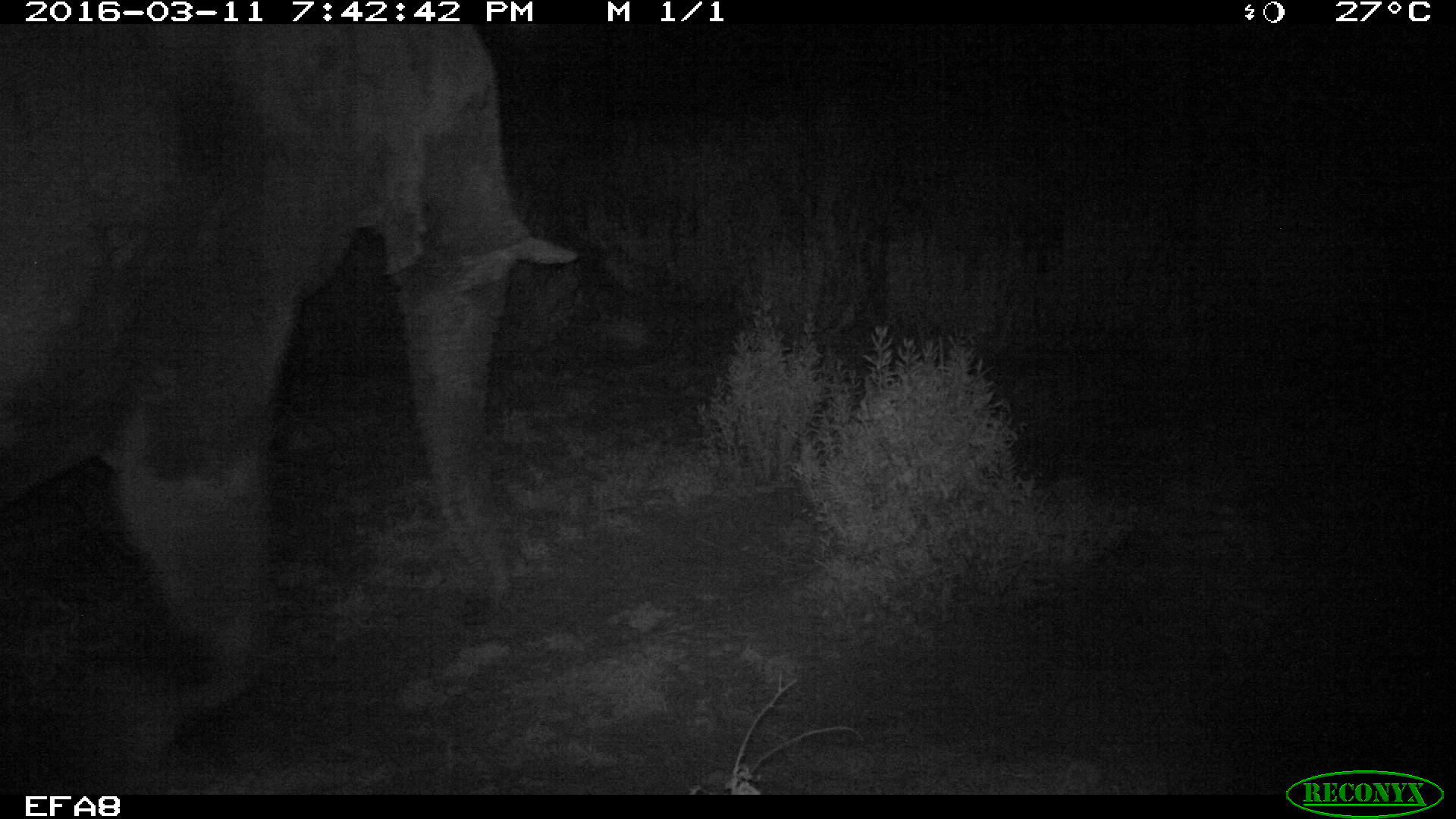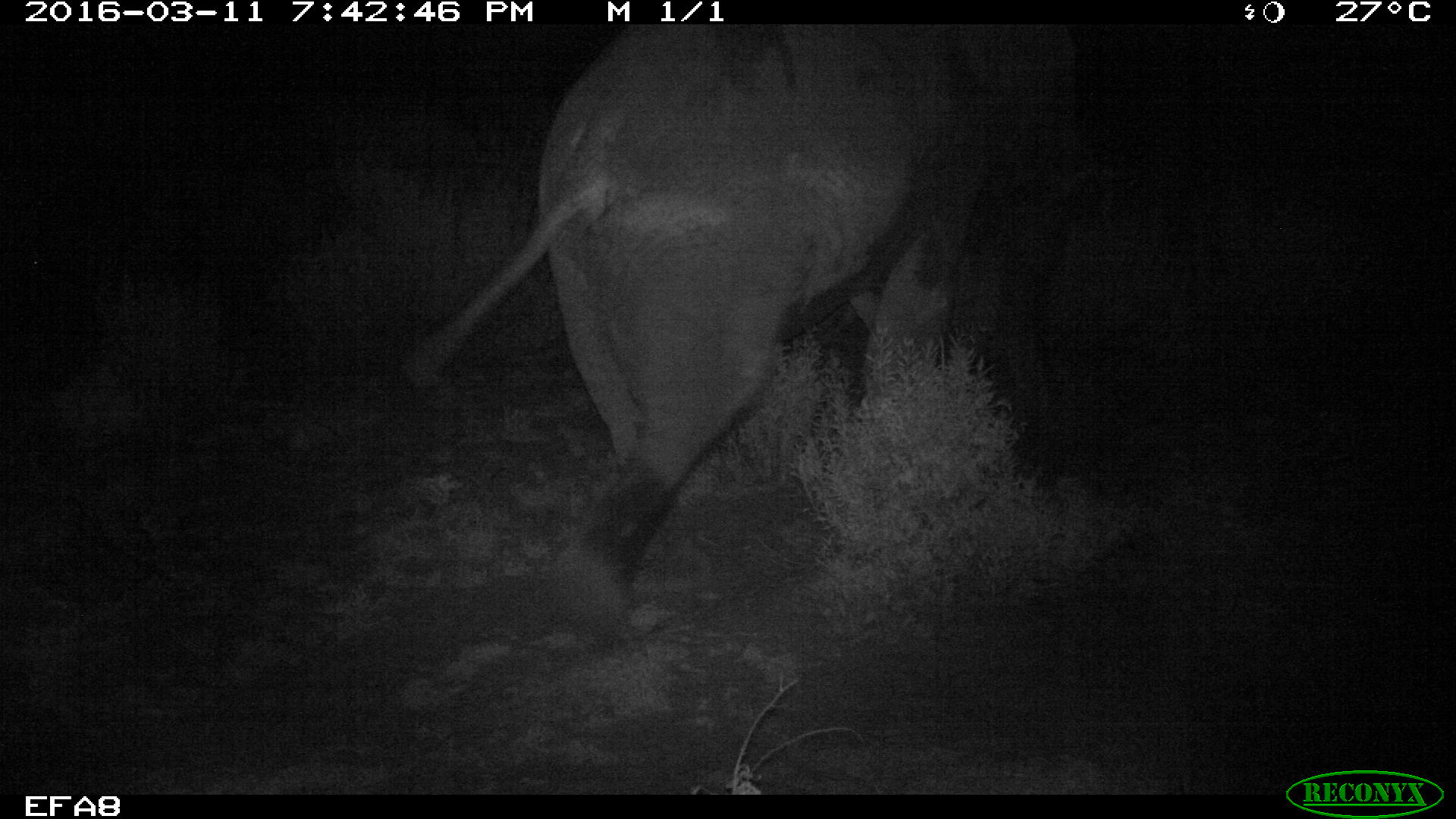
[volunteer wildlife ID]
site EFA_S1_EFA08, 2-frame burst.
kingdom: Animalia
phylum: Chordata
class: Mammalia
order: Proboscidea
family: Elephantidae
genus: Loxodonta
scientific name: Loxodonta africana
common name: african bush elephant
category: elephant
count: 1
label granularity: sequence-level